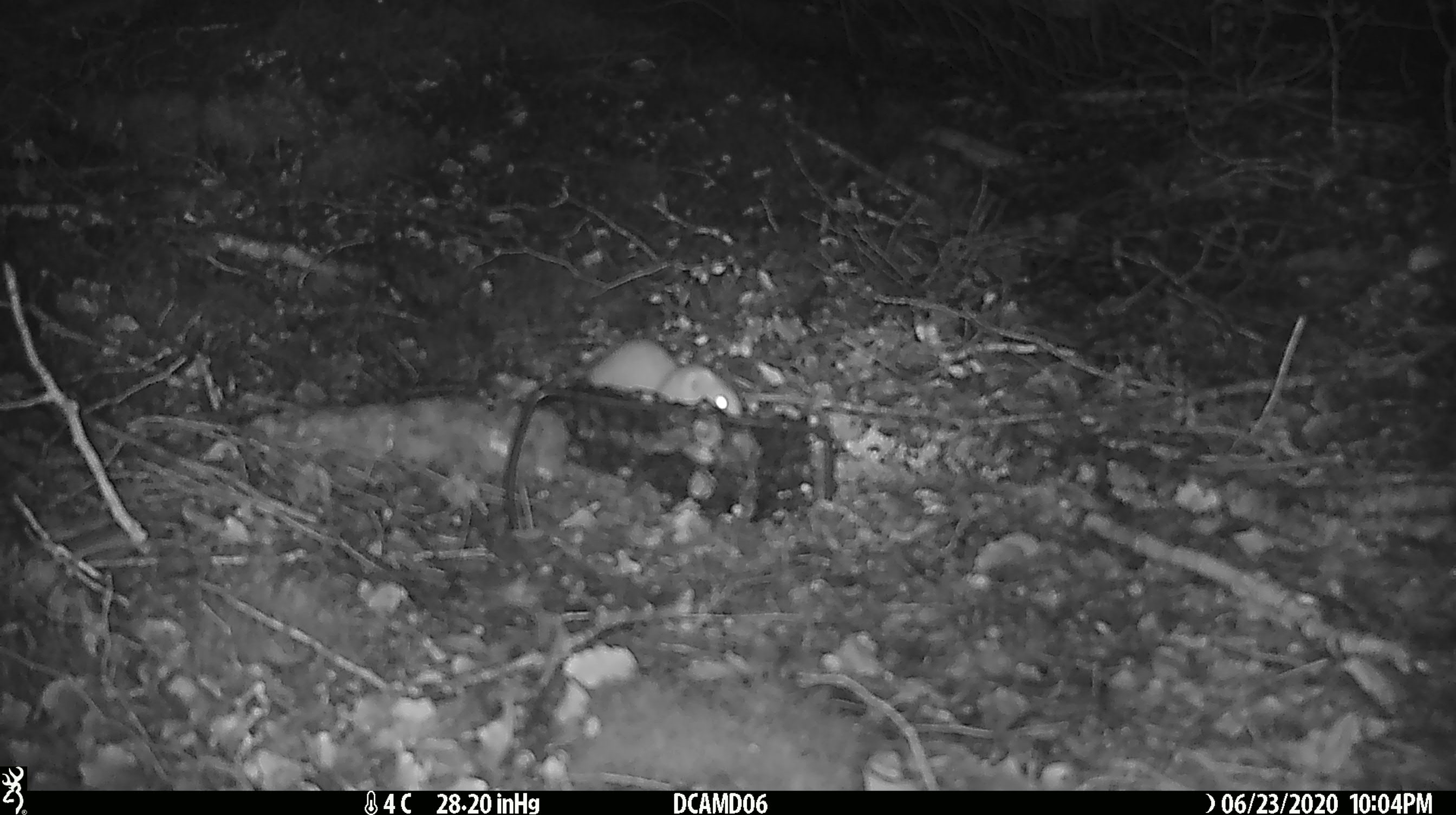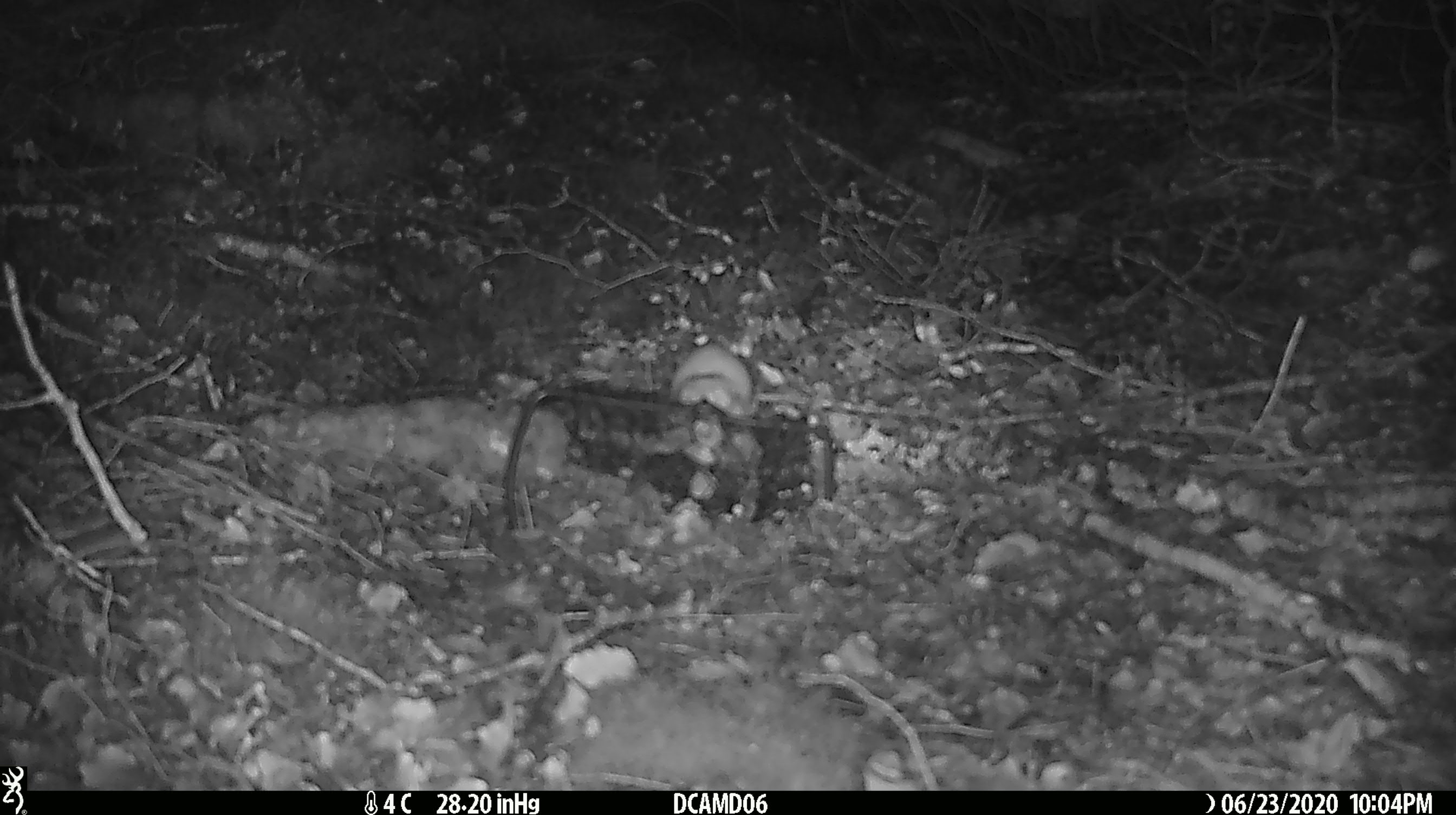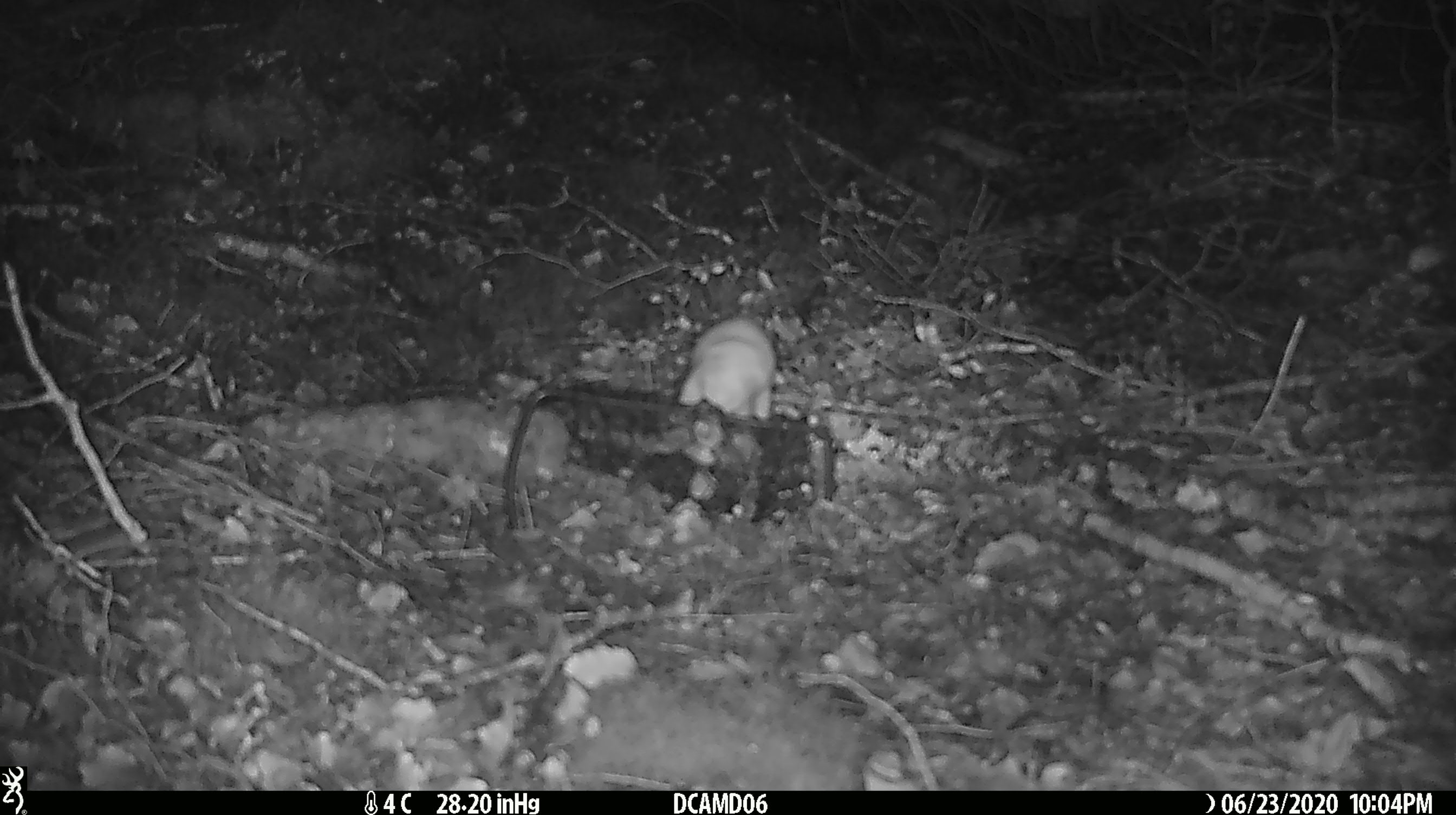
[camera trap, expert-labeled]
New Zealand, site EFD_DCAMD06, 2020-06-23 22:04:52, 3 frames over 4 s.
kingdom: Animalia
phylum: Chordata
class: Mammalia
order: Carnivora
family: Mustelidae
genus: Mustela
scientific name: Mustela nivalis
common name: least weasel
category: weasel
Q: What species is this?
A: Weasel (least weasel) (Mustela nivalis).